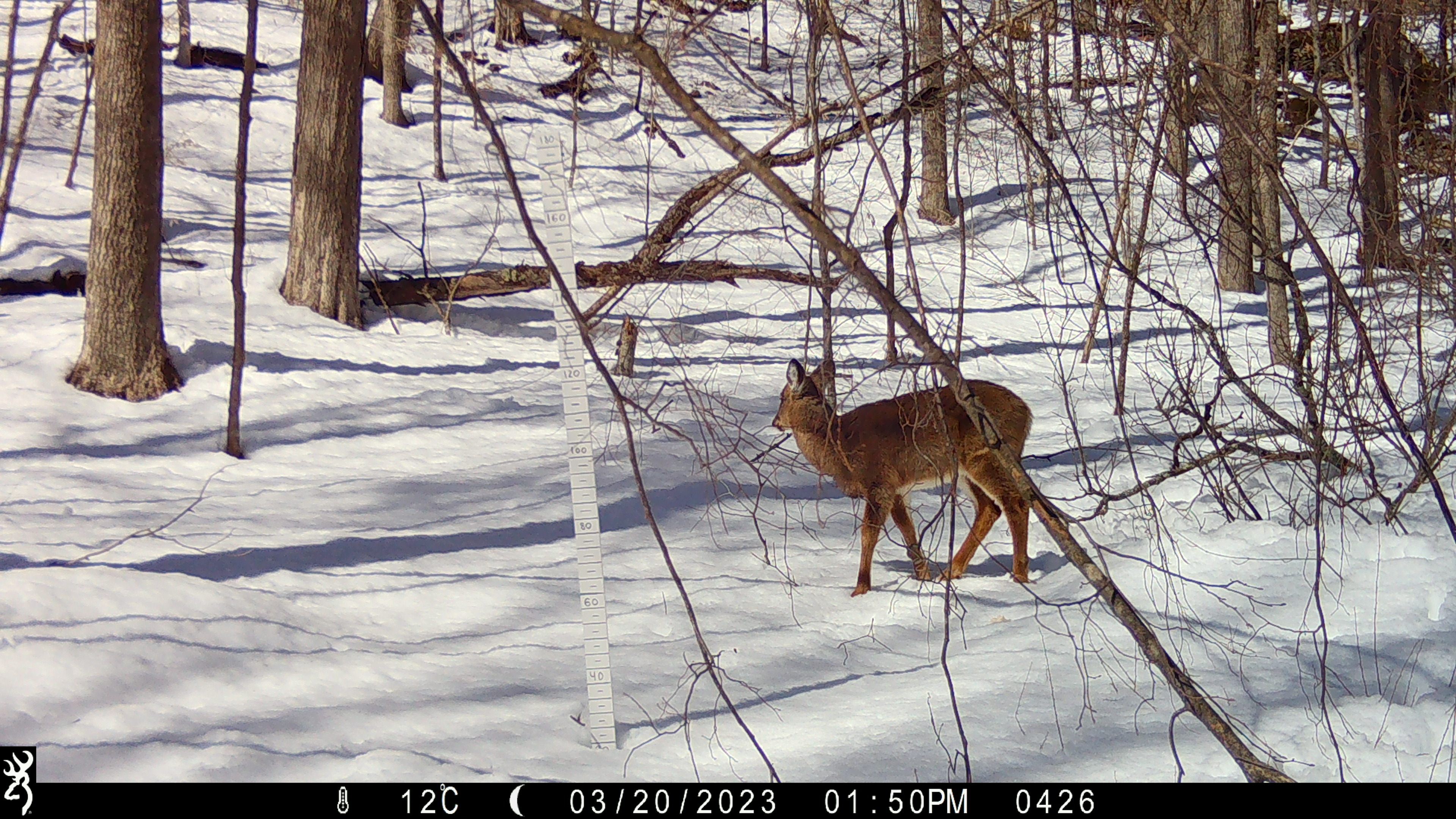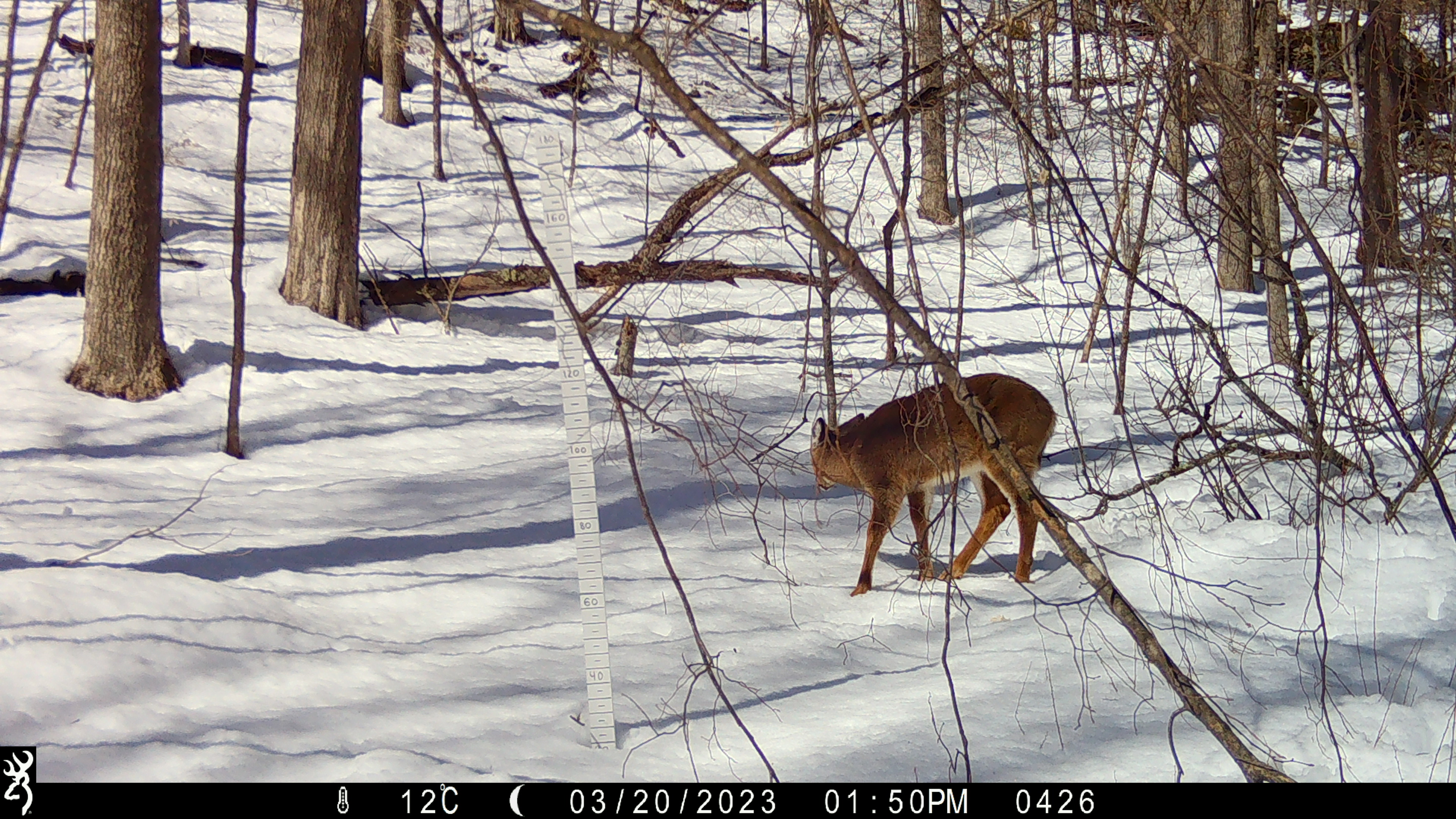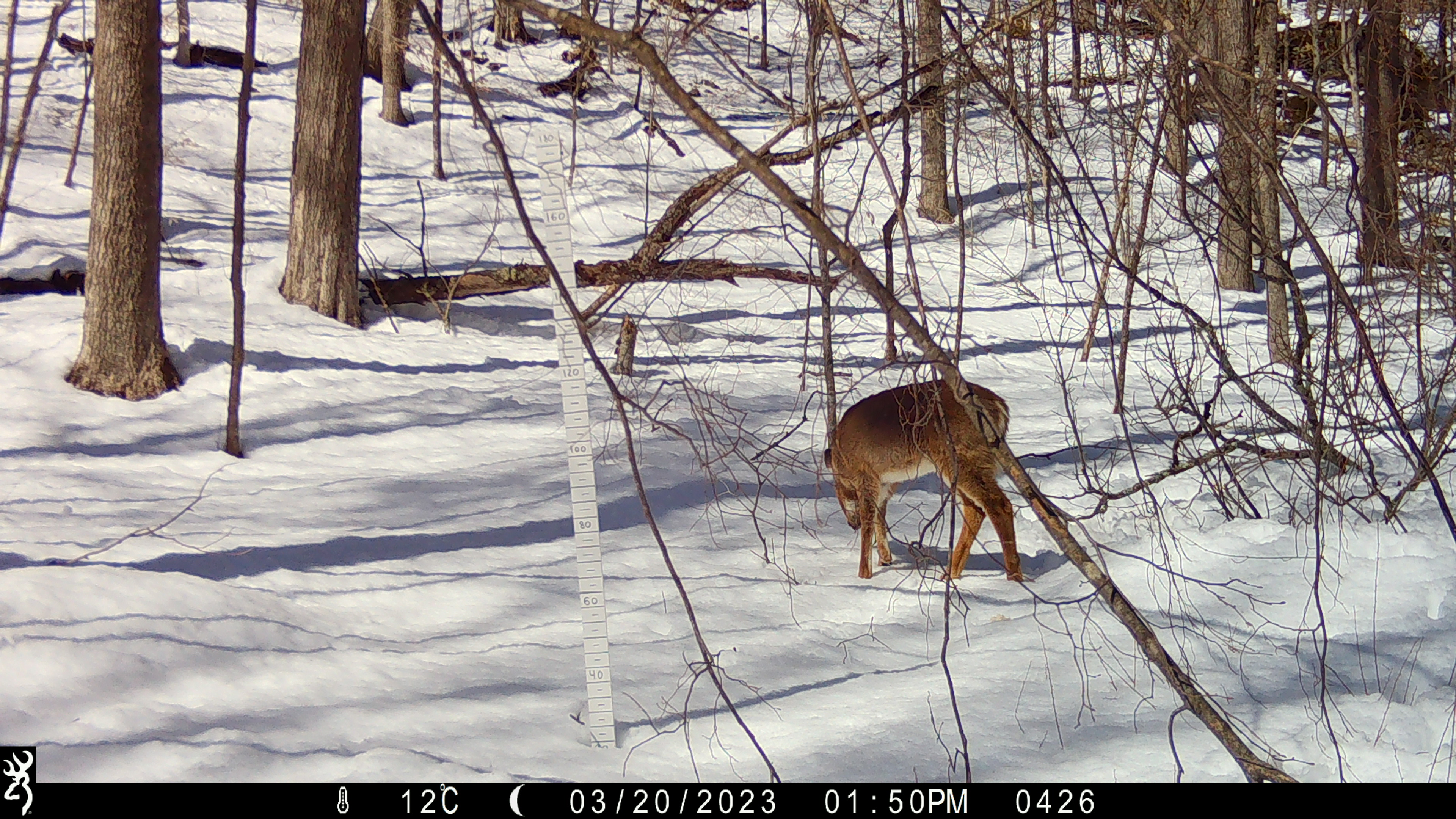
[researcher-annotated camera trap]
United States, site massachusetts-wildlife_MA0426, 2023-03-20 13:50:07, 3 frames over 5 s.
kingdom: Animalia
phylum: Chordata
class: Mammalia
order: Artiodactyla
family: Cervidae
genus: Odocoileus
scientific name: Odocoileus virginianus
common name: white-tailed deer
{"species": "white-tailed deer (Odocoileus virginianus)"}